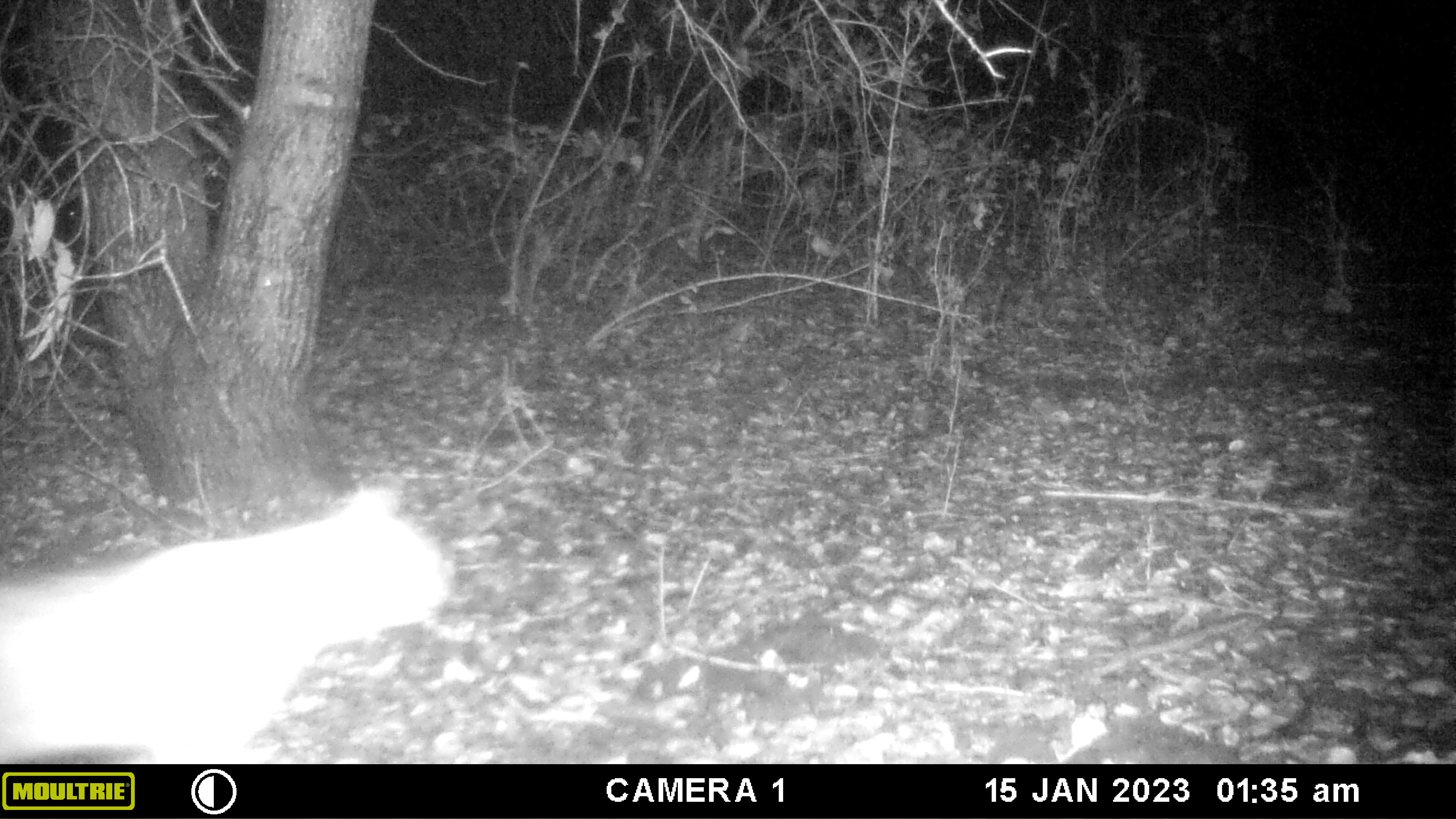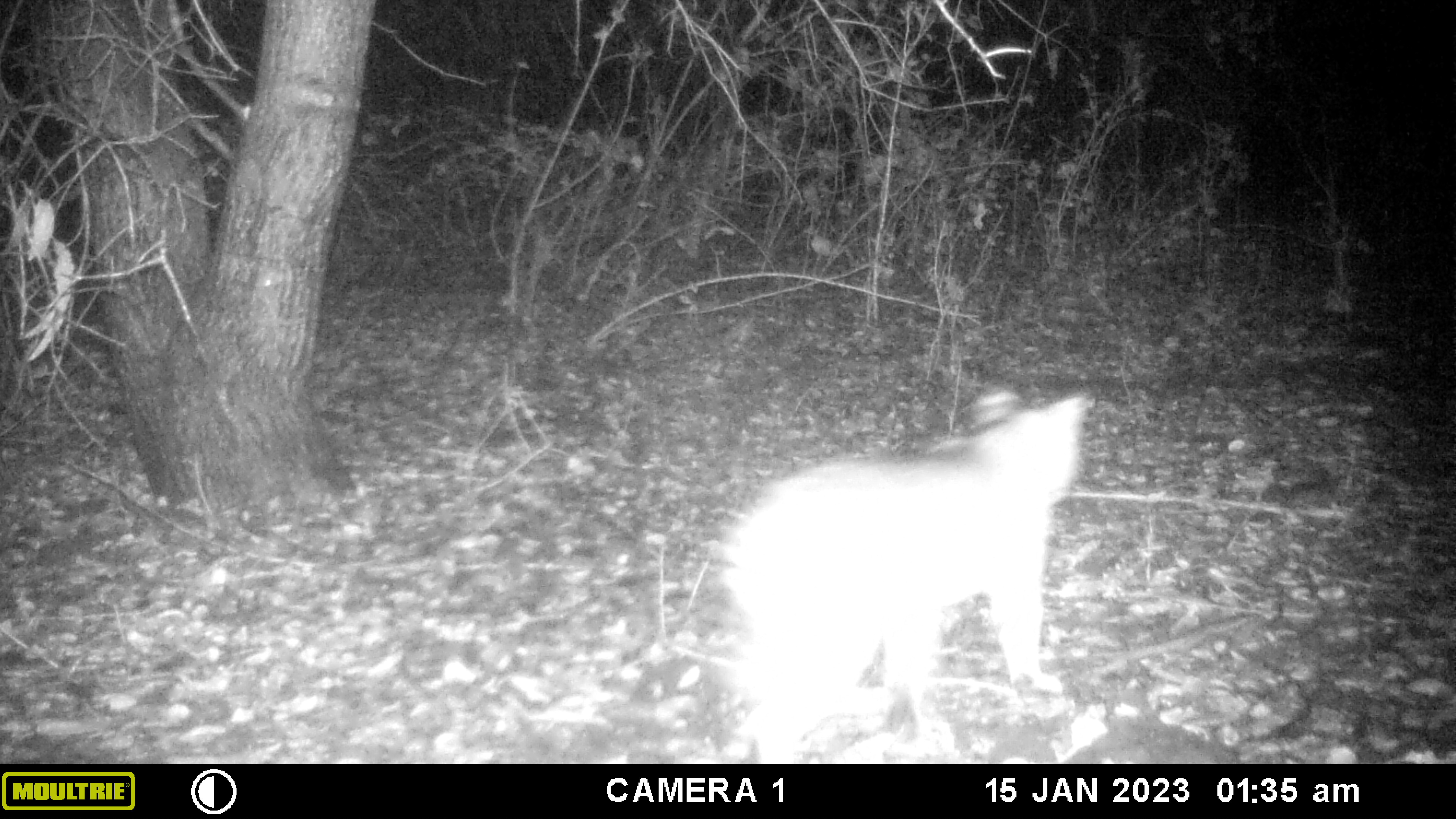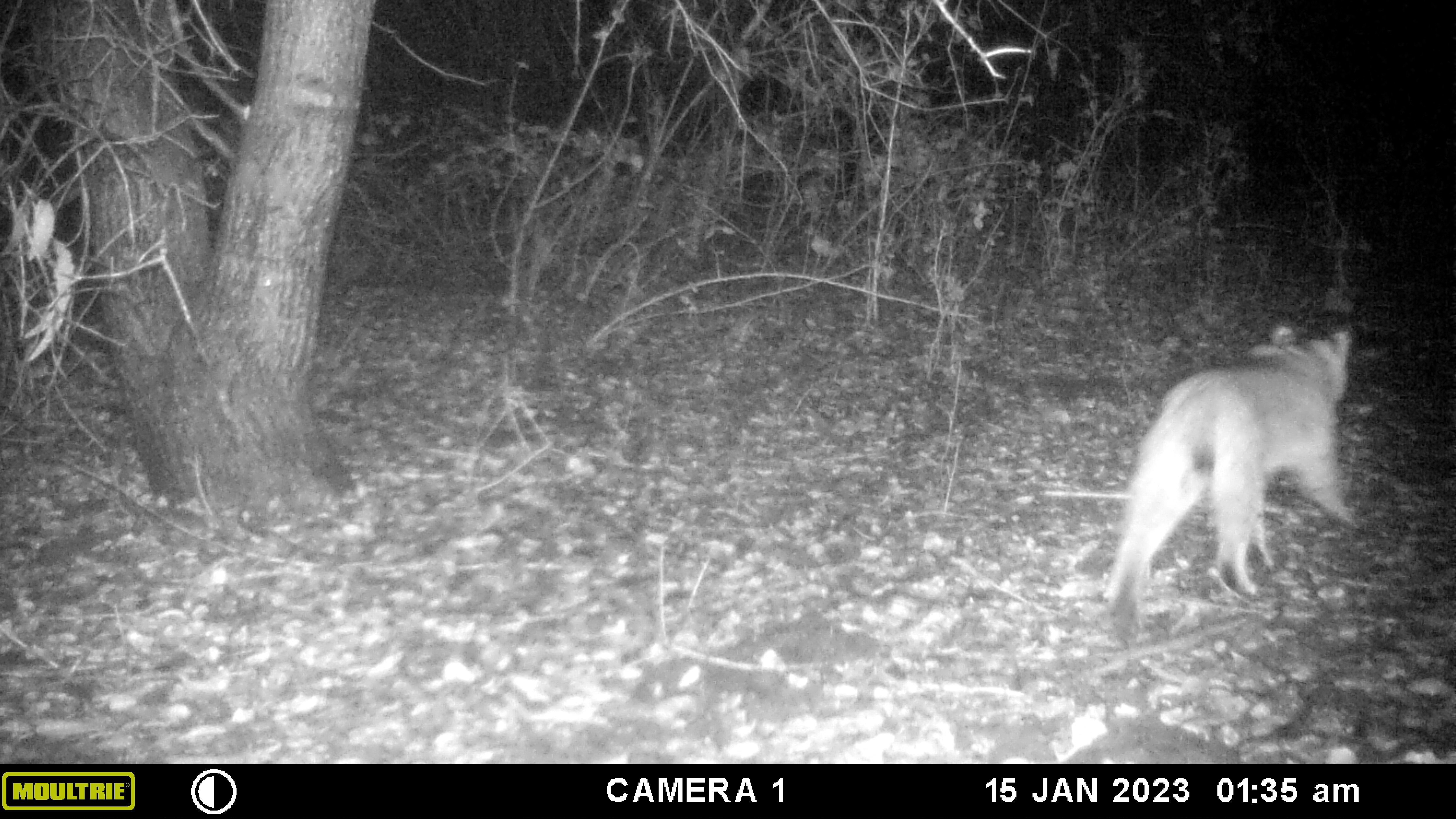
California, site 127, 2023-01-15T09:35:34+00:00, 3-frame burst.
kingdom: Animalia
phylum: Chordata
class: Mammalia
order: Carnivora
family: Felidae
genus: Lynx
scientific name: Lynx rufus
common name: bobcat